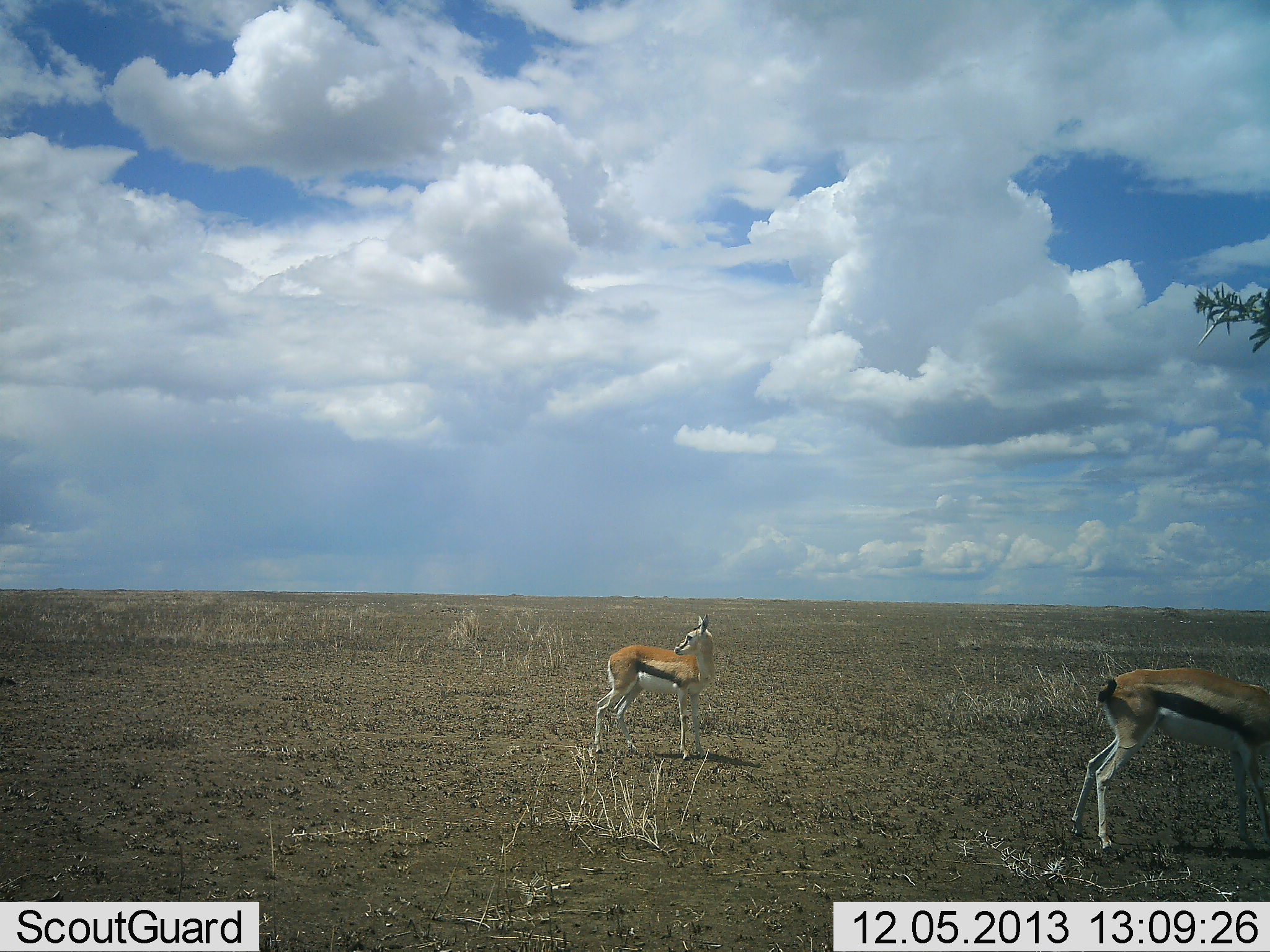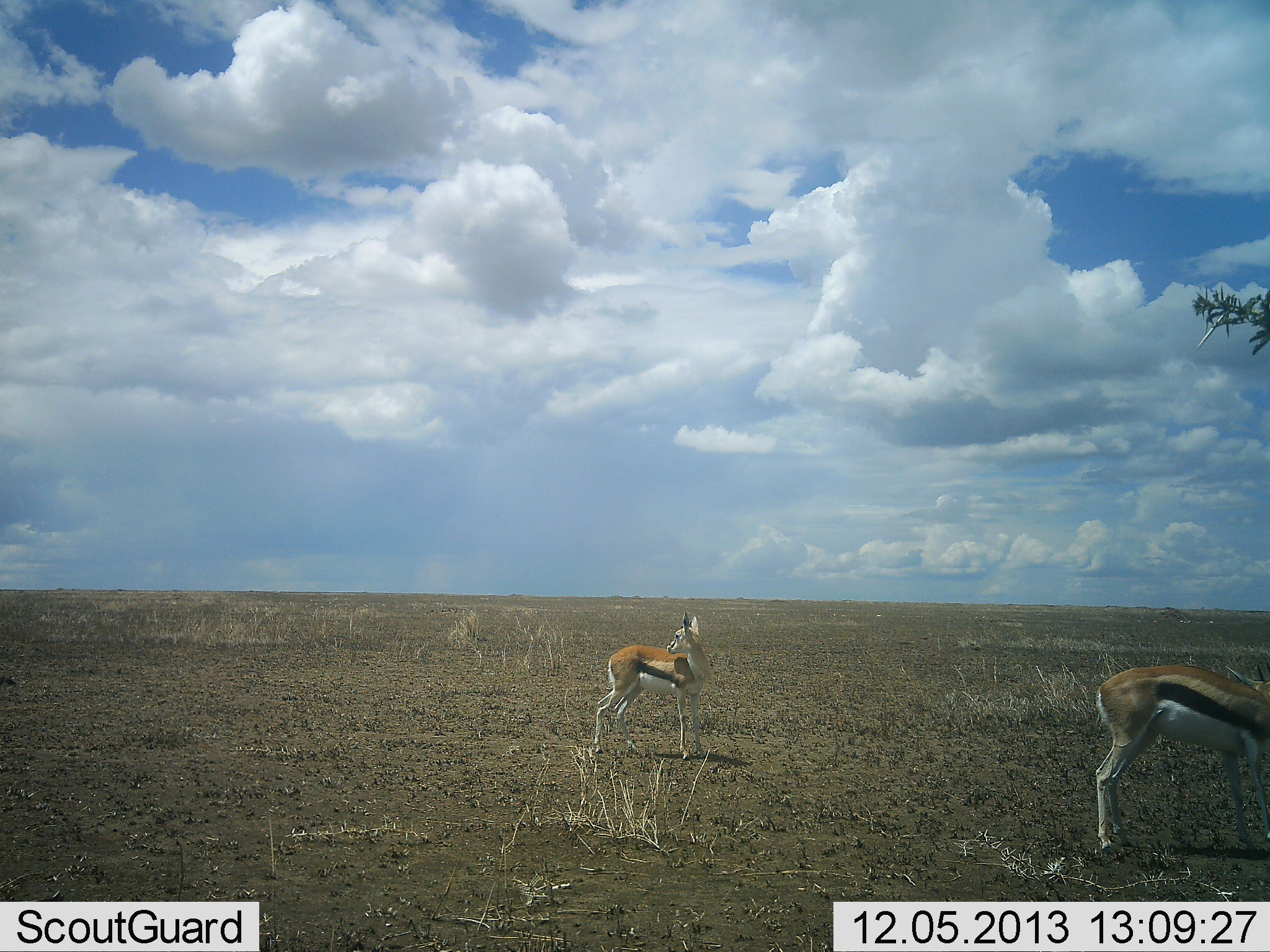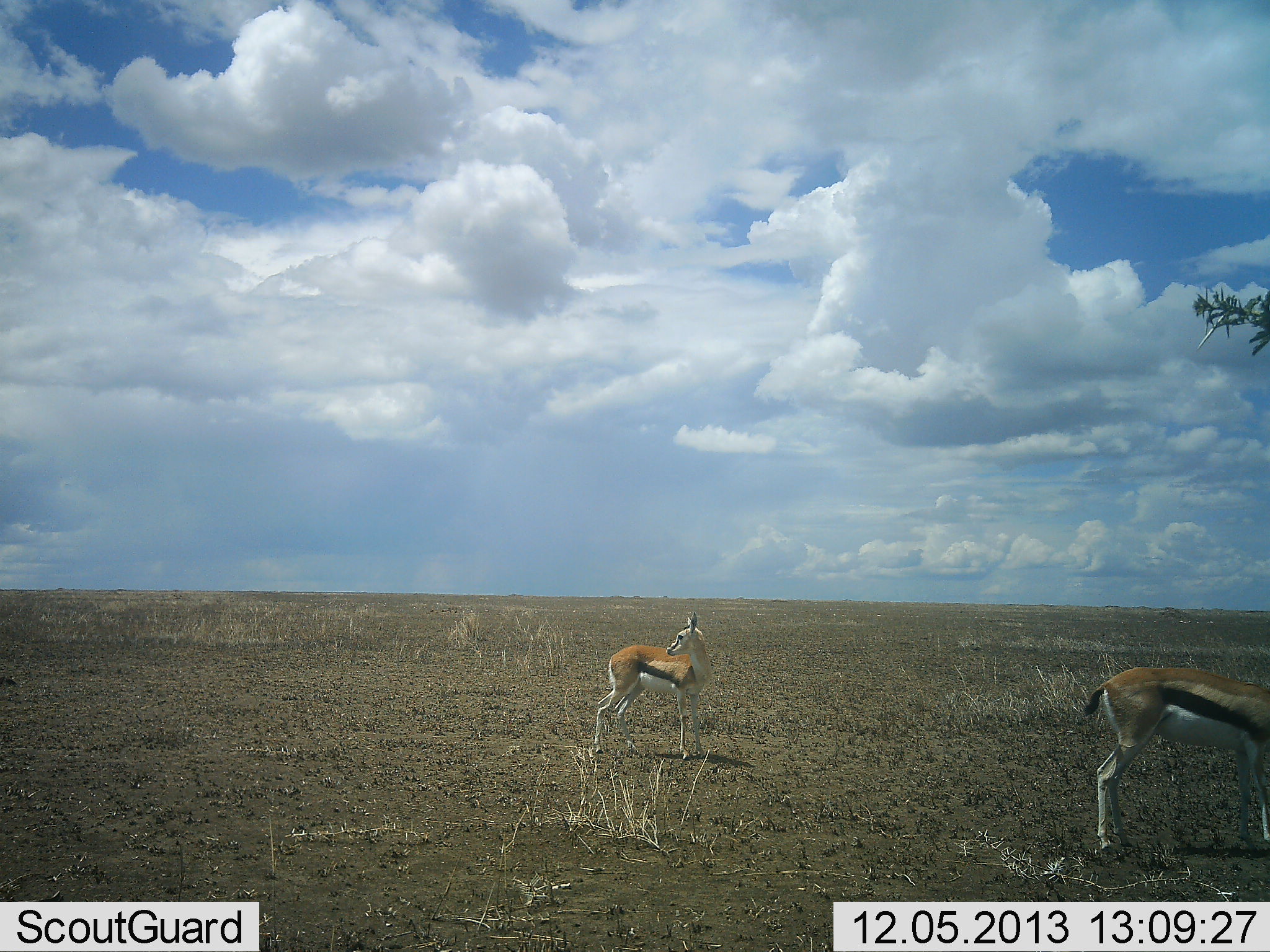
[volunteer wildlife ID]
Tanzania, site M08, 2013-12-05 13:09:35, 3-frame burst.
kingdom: Animalia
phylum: Chordata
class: Mammalia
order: Artiodactyla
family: Bovidae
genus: Eudorcas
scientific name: Eudorcas thomsonii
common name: thomson's gazelle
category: gazellethomsons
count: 2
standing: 90%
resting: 20%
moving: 0%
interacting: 0%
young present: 0%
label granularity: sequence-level